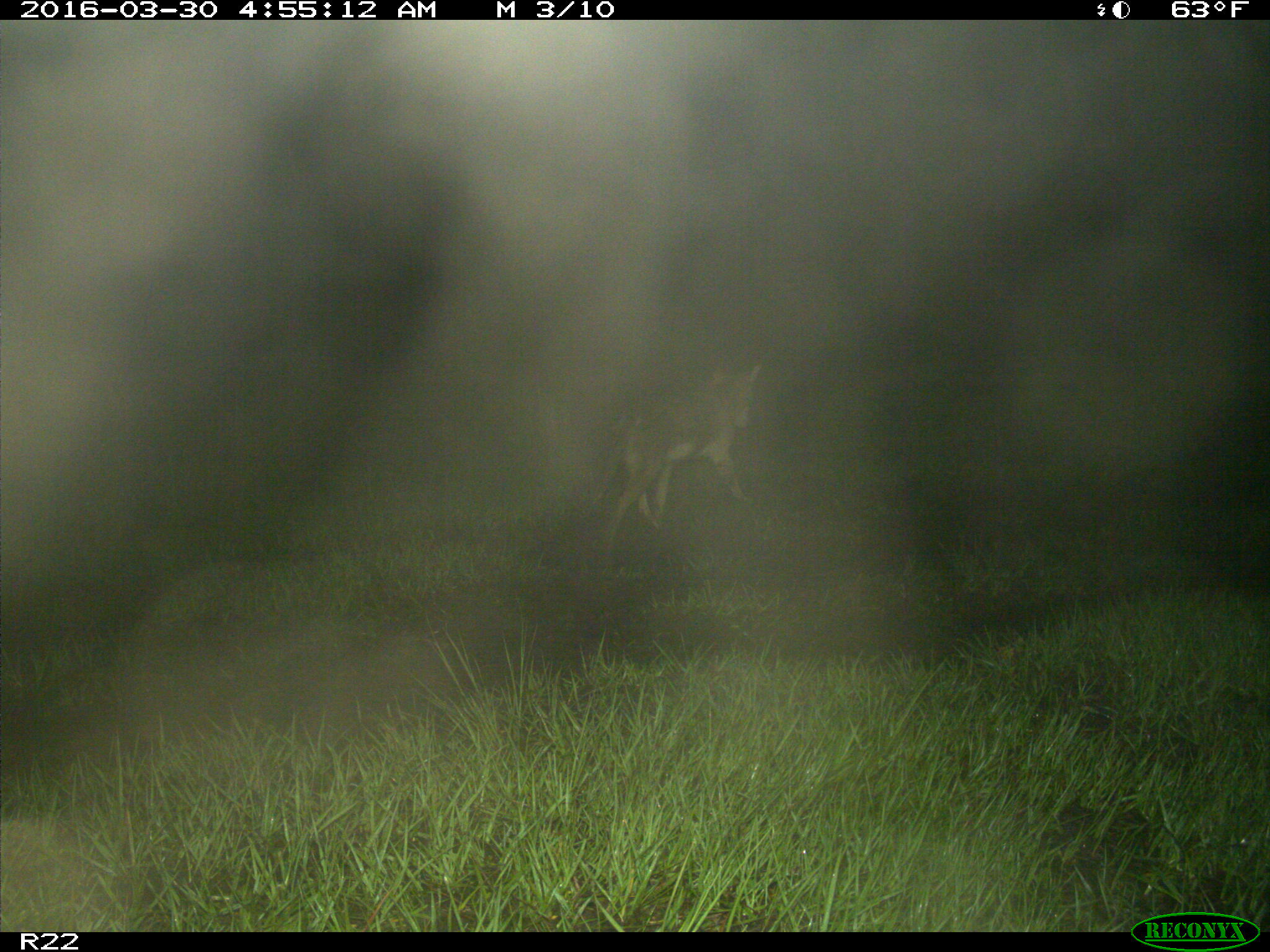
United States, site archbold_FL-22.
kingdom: Animalia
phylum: Chordata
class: Mammalia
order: Carnivora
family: Canidae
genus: Canis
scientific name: Canis latrans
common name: coyote